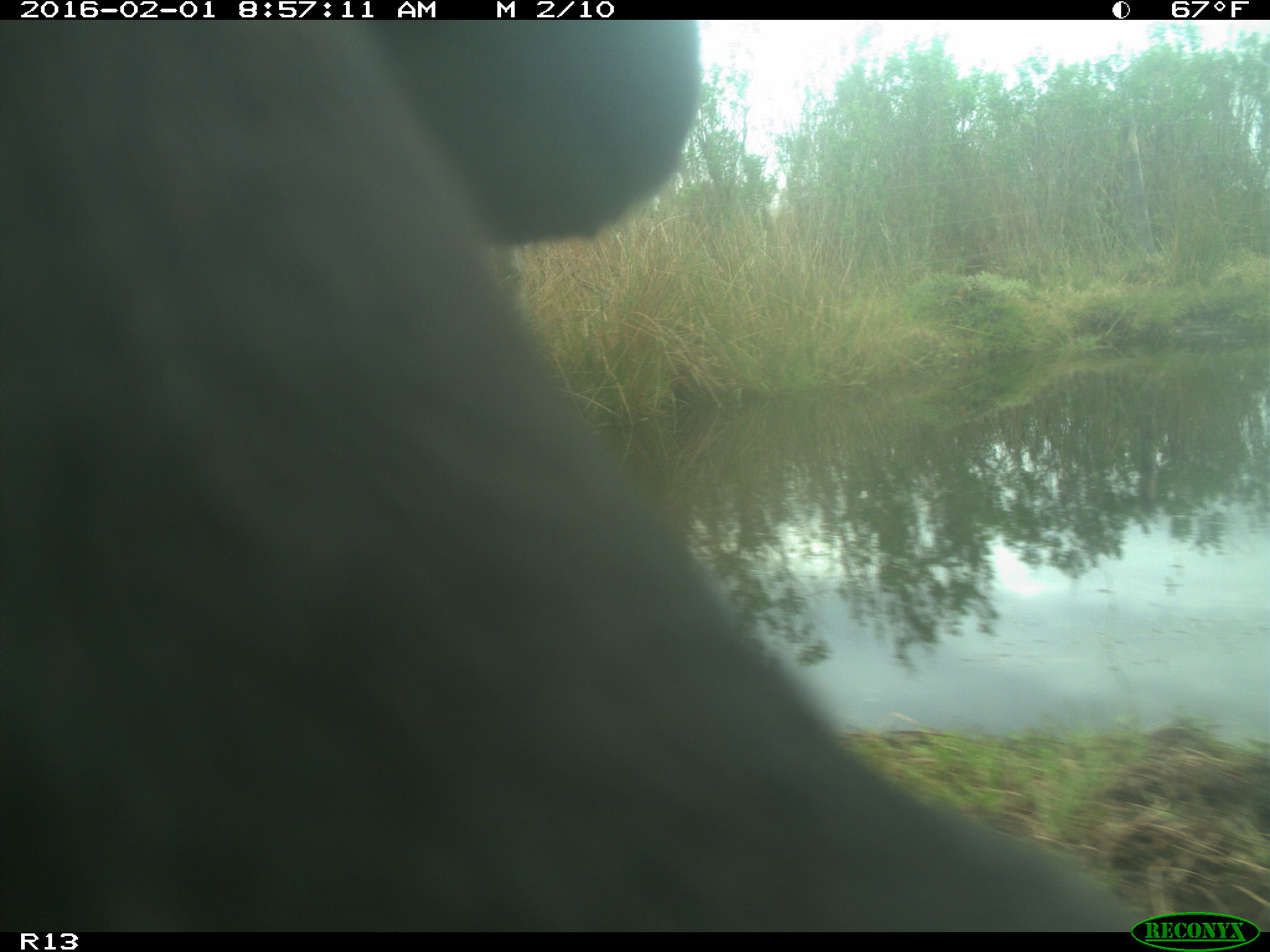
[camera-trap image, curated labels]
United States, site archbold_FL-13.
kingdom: Animalia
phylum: Chordata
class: Mammalia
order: Artiodactyla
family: Bovidae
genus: Bos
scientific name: Bos taurus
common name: domestic cow